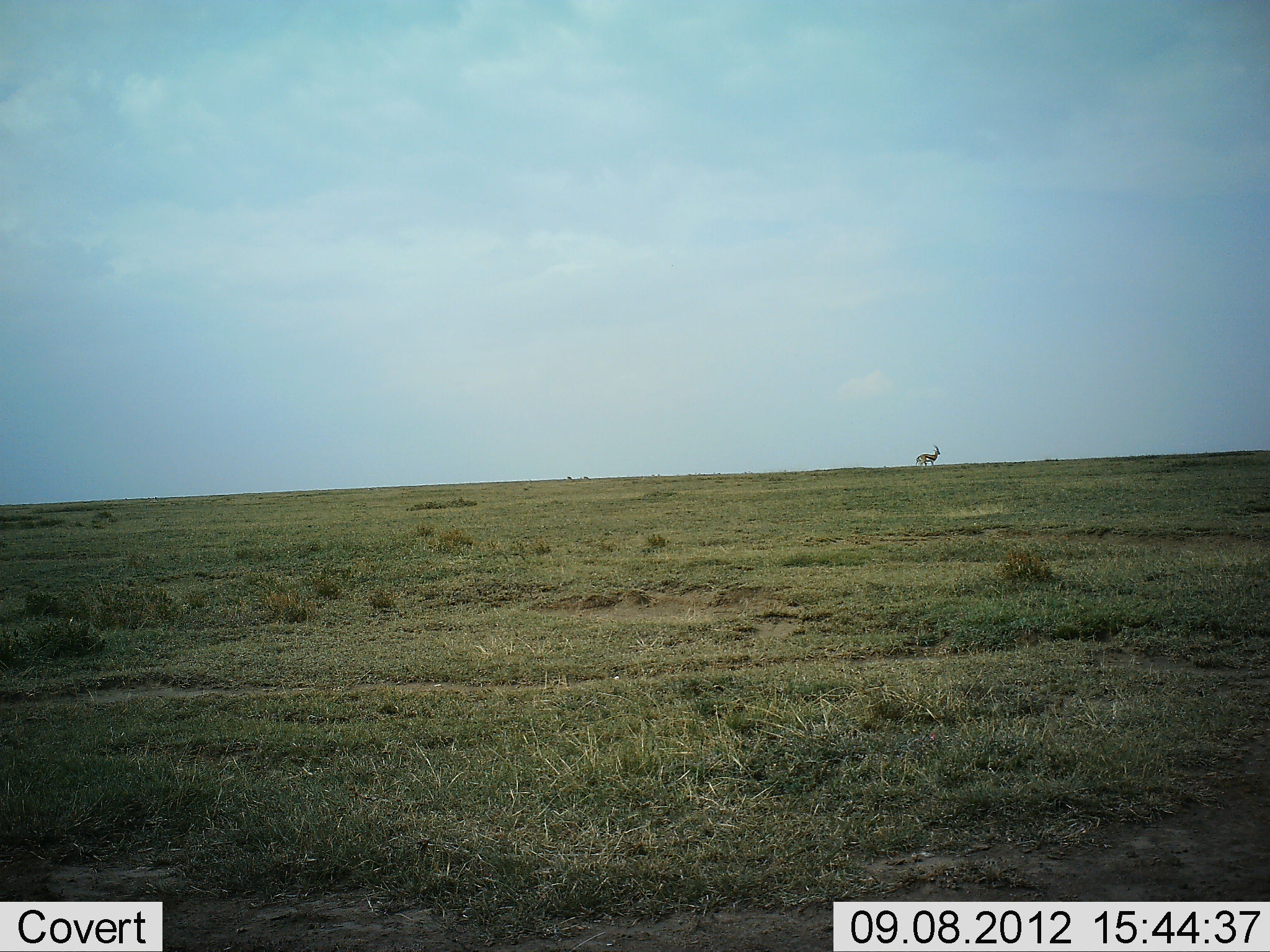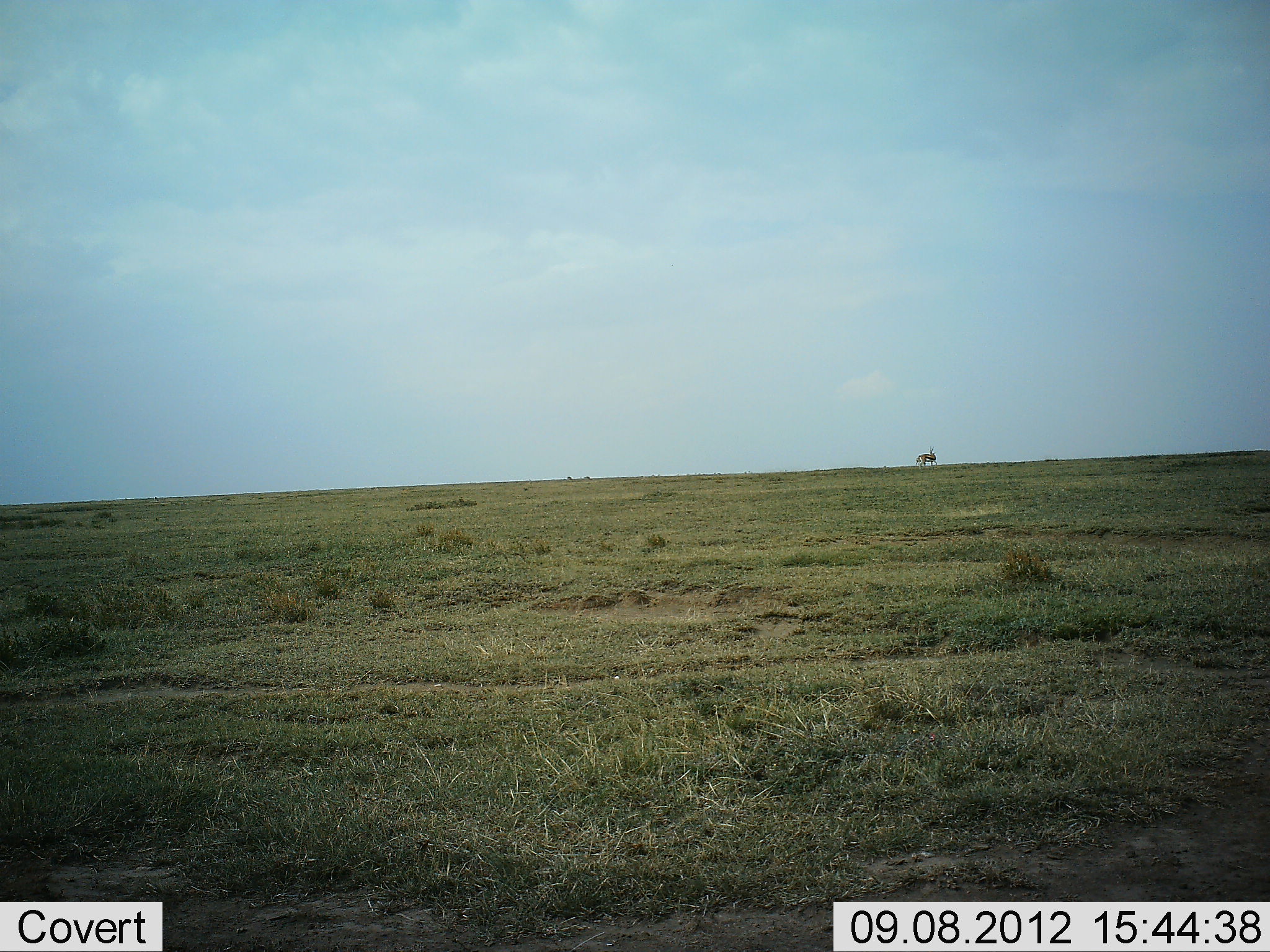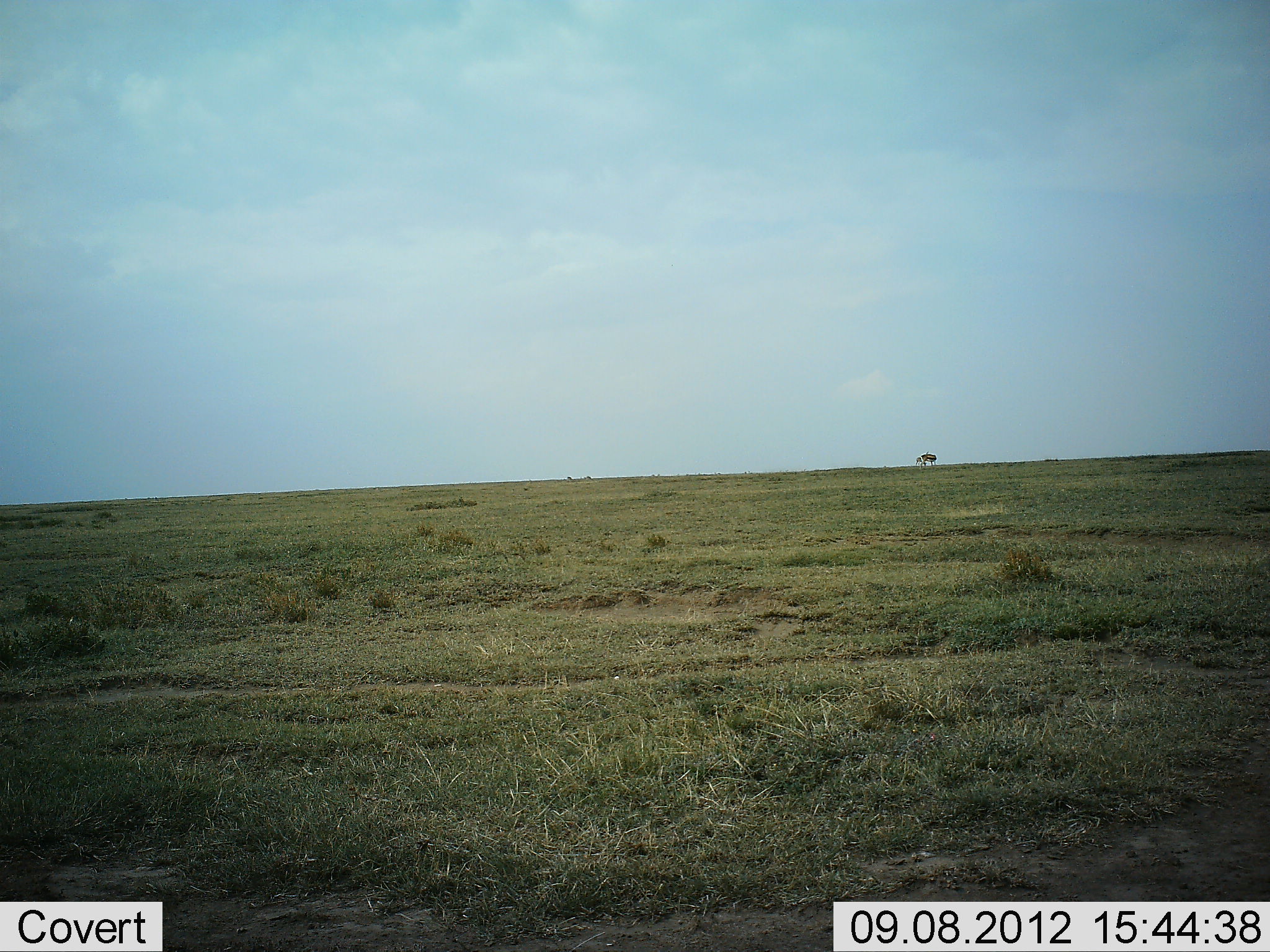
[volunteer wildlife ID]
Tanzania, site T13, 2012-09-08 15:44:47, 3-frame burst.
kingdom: Animalia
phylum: Chordata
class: Mammalia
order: Artiodactyla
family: Bovidae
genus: Eudorcas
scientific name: Eudorcas thomsonii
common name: thomson's gazelle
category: gazellethomsons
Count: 1.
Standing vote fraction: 75%.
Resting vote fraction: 0%.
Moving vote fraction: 12%.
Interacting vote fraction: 0%.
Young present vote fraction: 0%.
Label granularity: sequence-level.